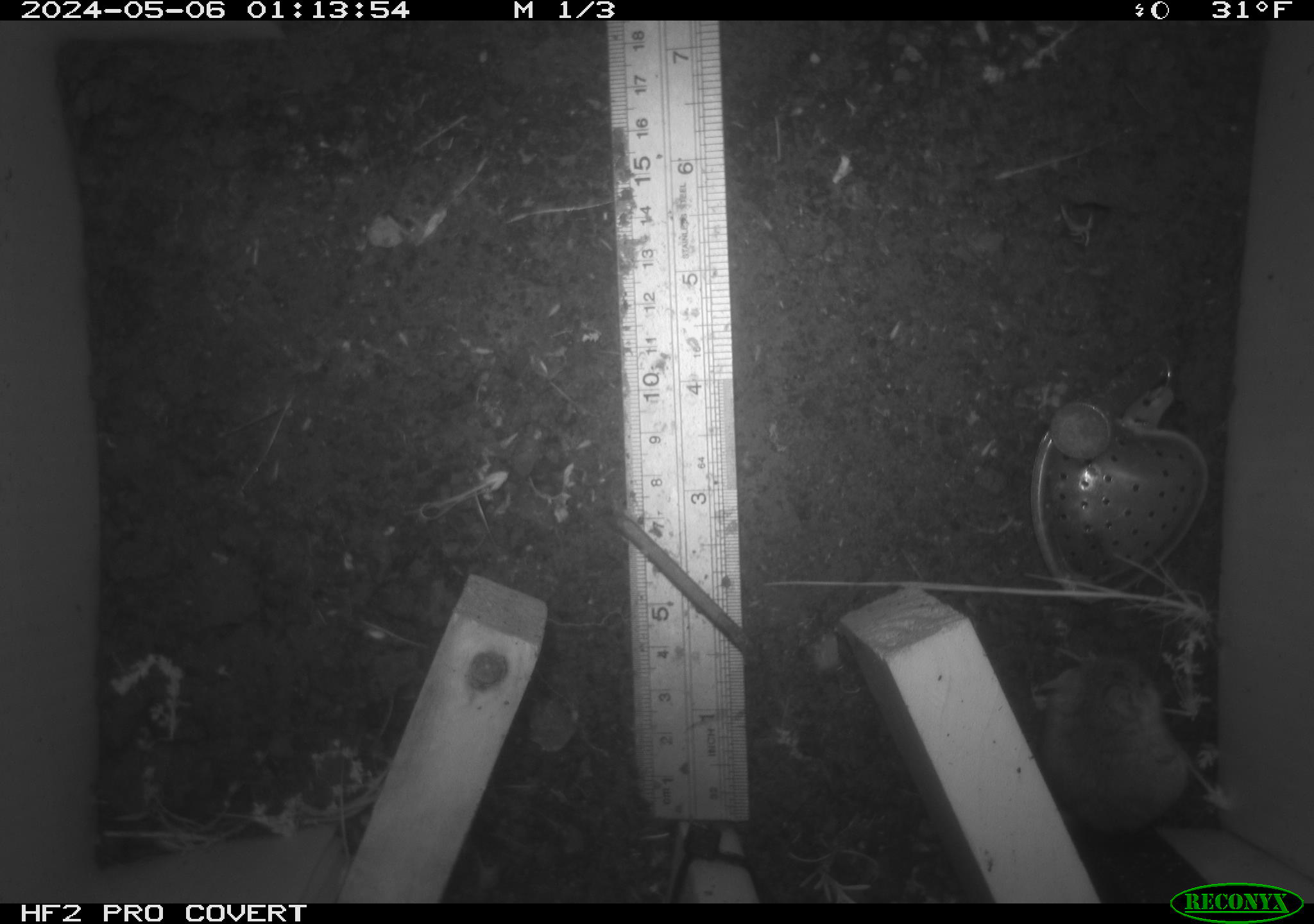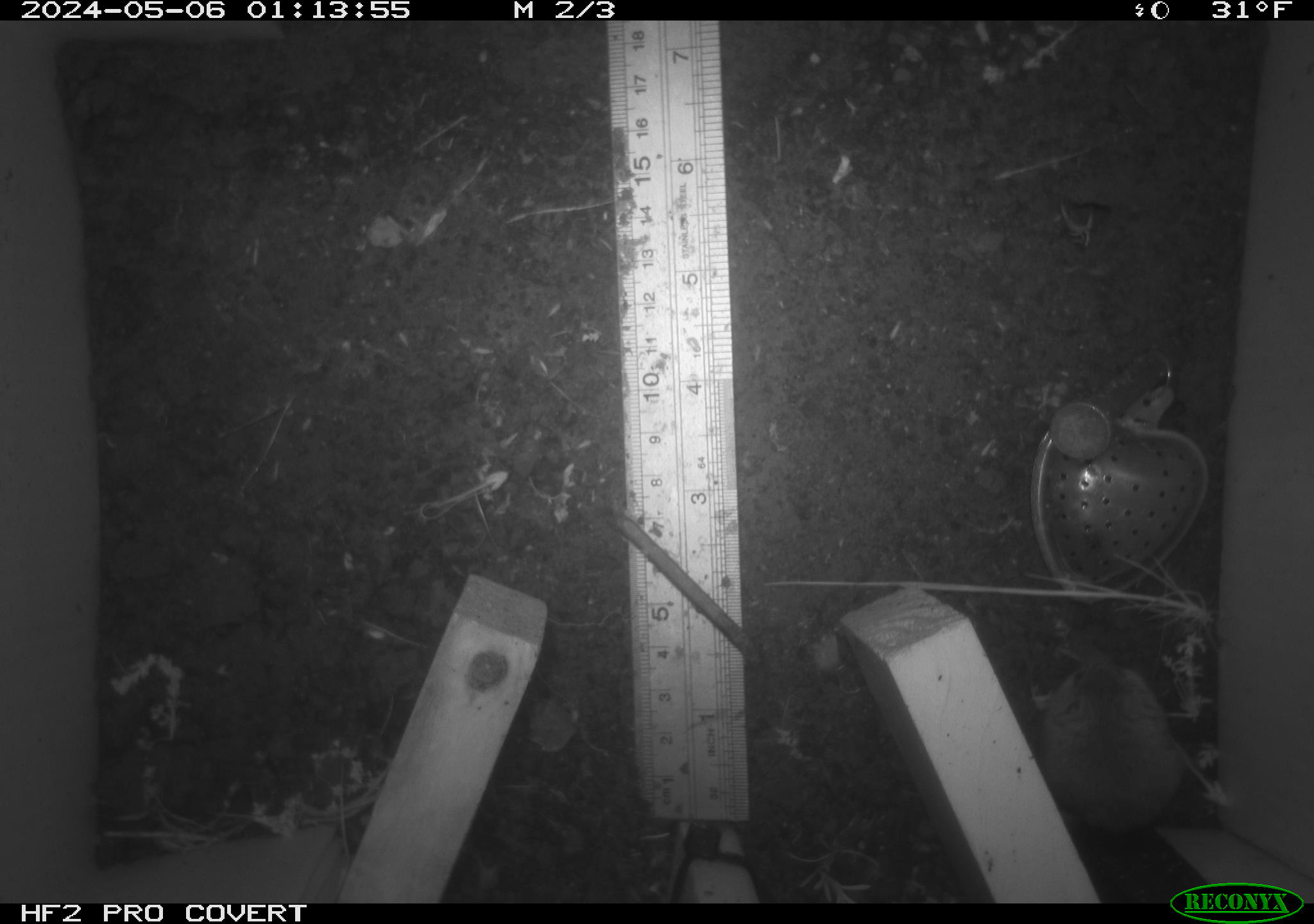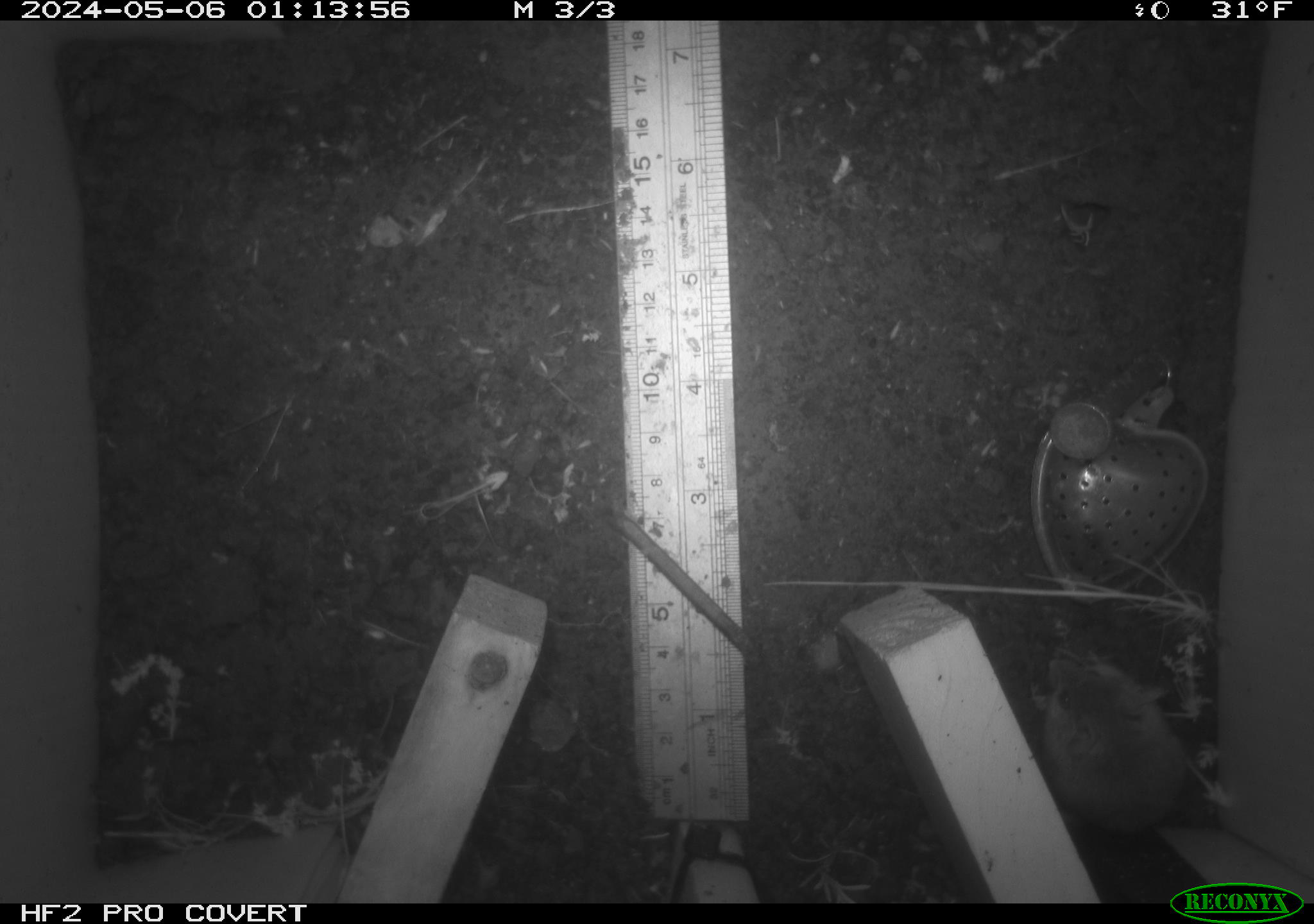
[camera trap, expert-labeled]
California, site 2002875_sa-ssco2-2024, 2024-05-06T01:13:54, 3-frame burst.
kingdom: Animalia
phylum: Chordata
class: Mammalia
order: Rodentia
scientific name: Rodentia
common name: mouse species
Mouse species (Rodentia).